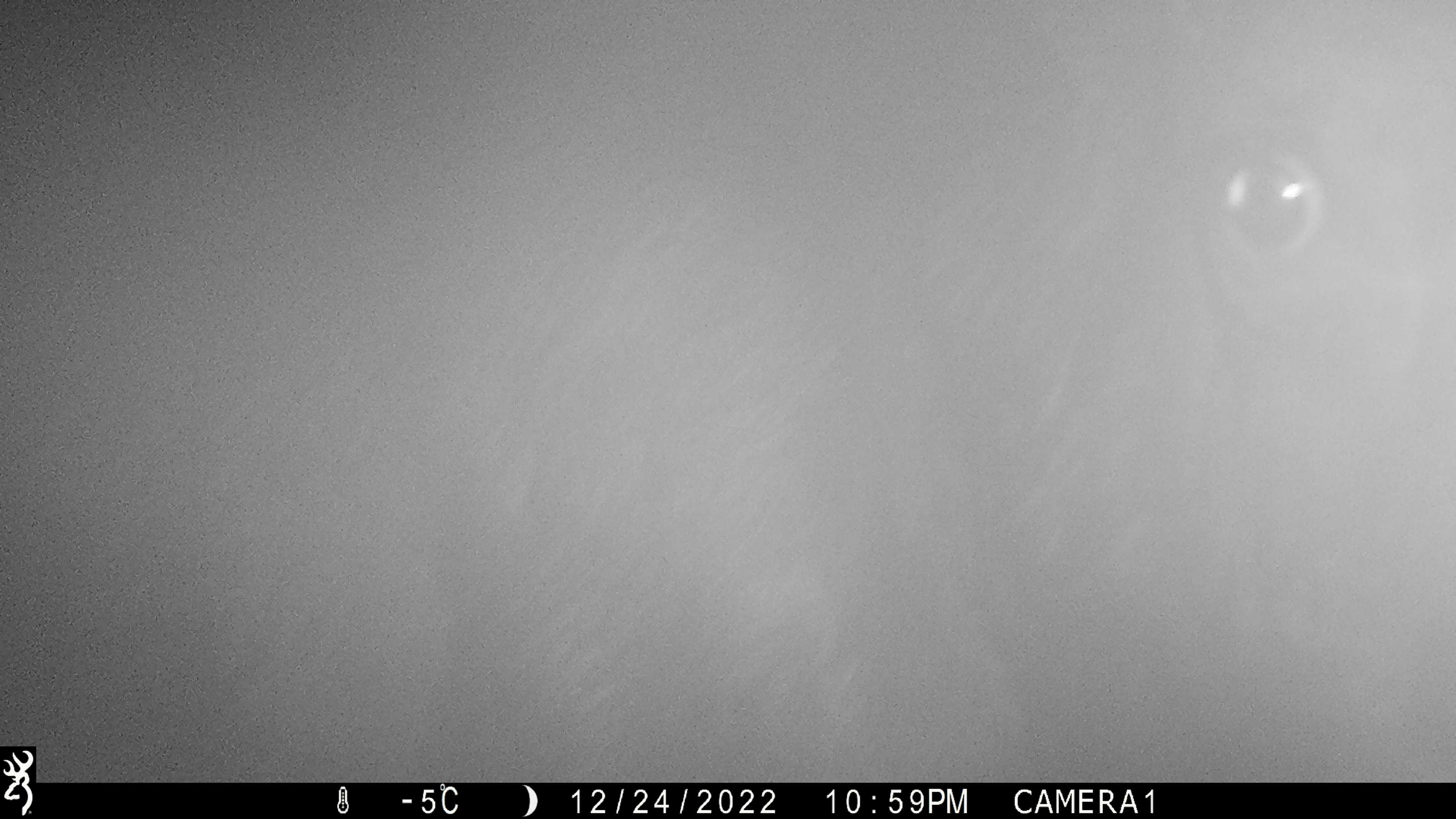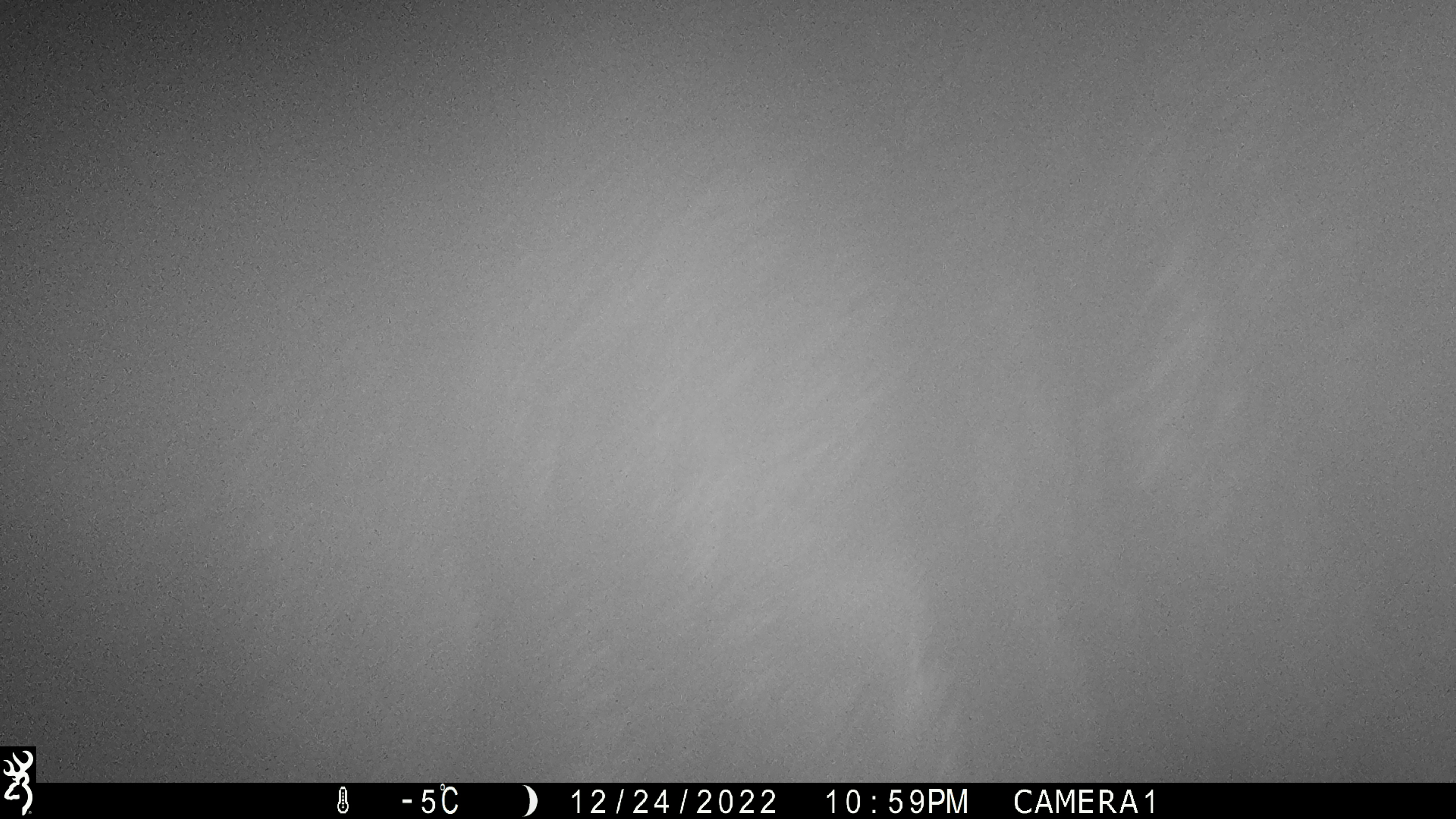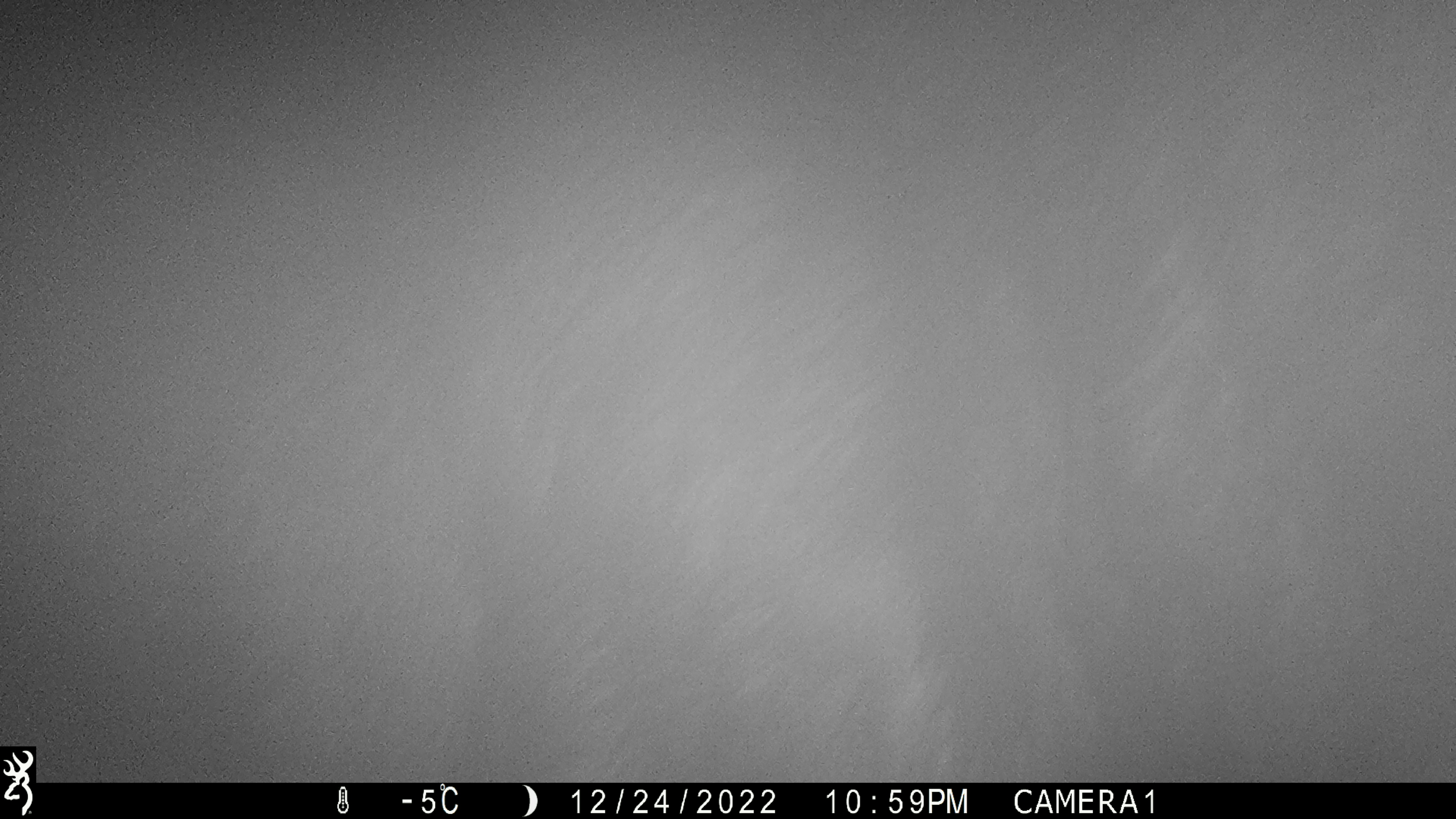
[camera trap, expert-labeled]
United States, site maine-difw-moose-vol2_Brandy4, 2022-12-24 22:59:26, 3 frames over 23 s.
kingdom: Animalia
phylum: Chordata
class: Mammalia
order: Artiodactyla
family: Cervidae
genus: Alces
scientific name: Alces alces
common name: moose